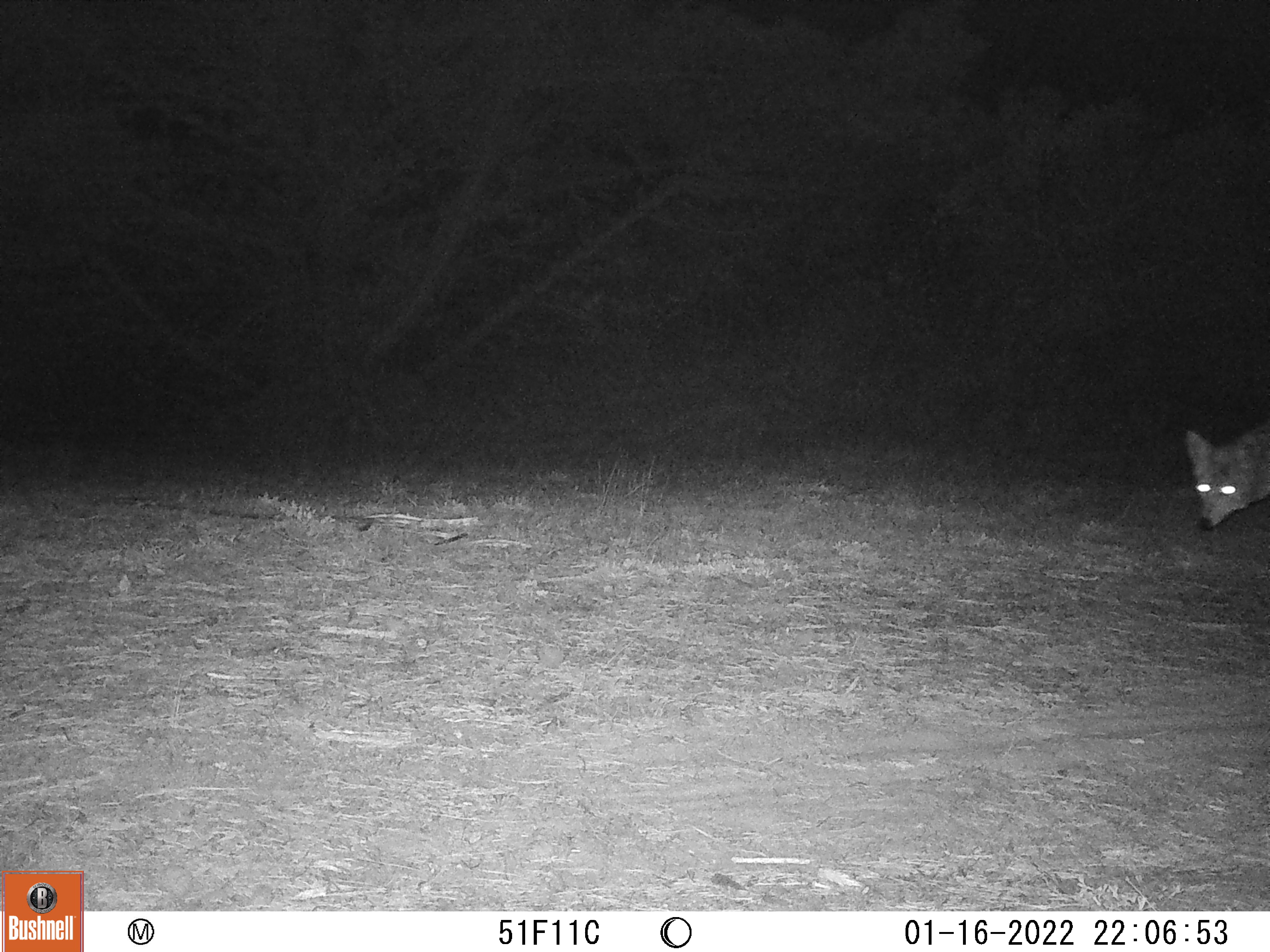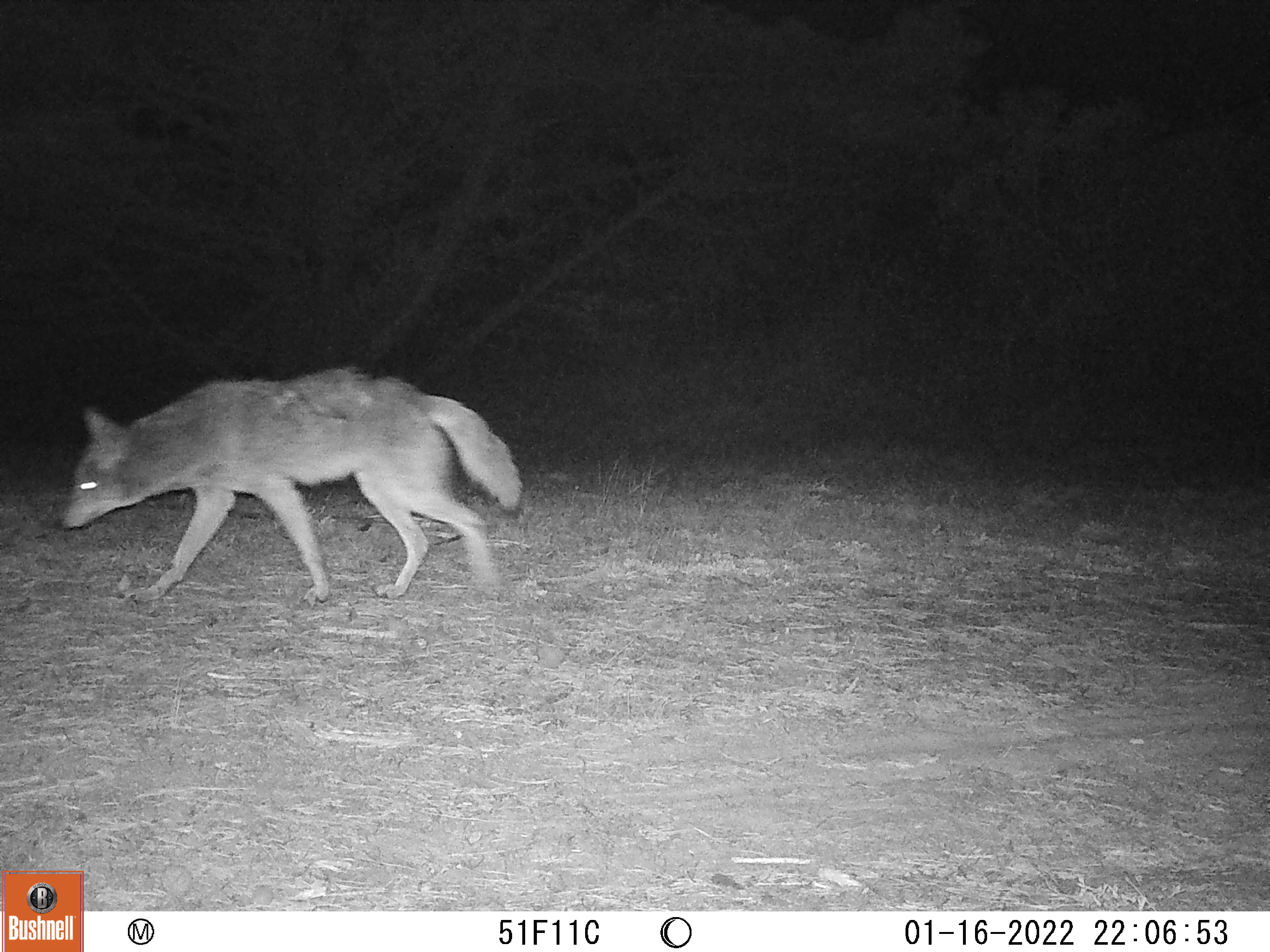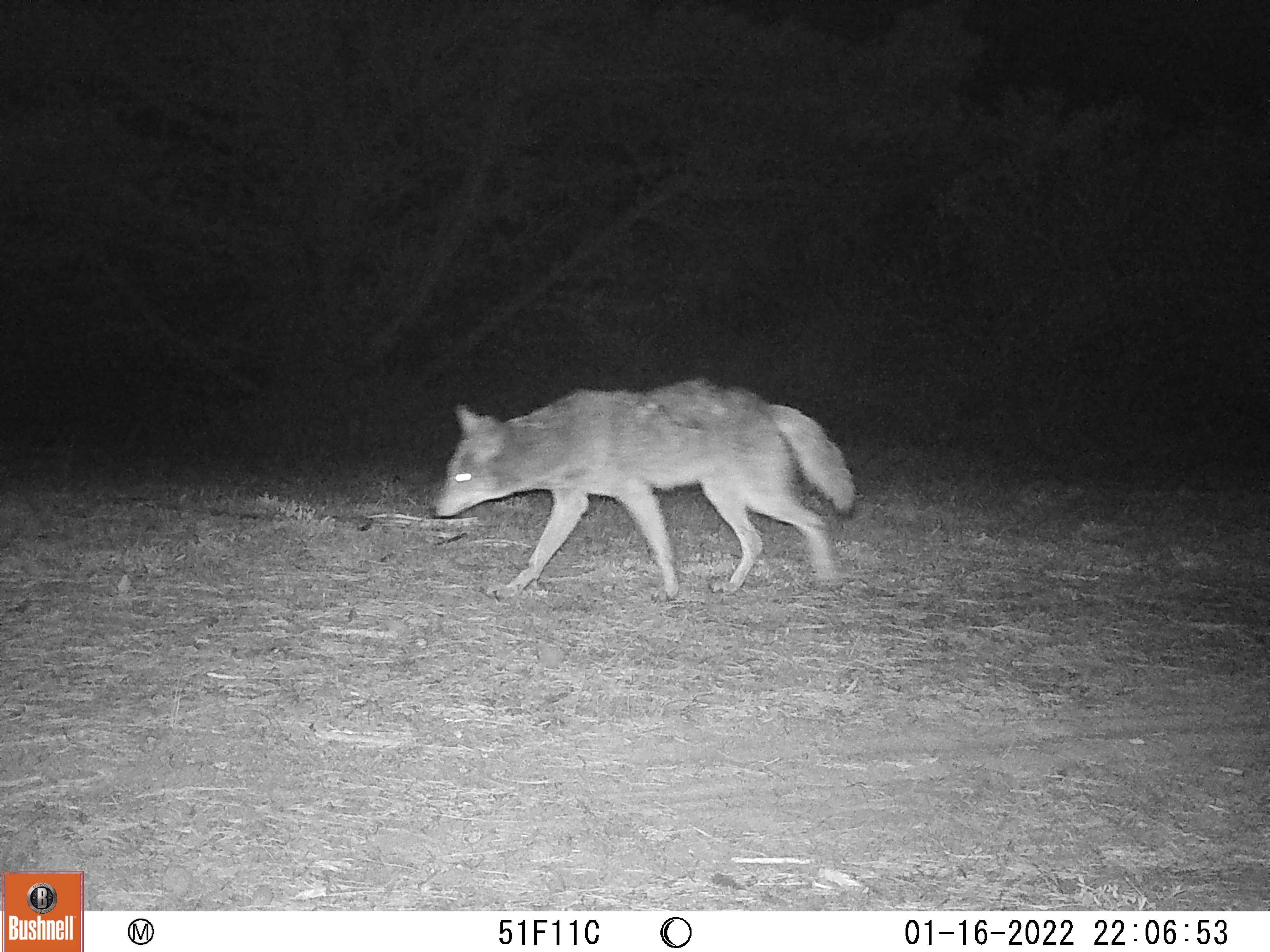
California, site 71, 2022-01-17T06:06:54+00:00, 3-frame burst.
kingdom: Animalia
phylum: Chordata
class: Mammalia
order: Carnivora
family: Canidae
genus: Canis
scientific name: Canis latrans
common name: coyote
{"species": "coyote (Canis latrans)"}